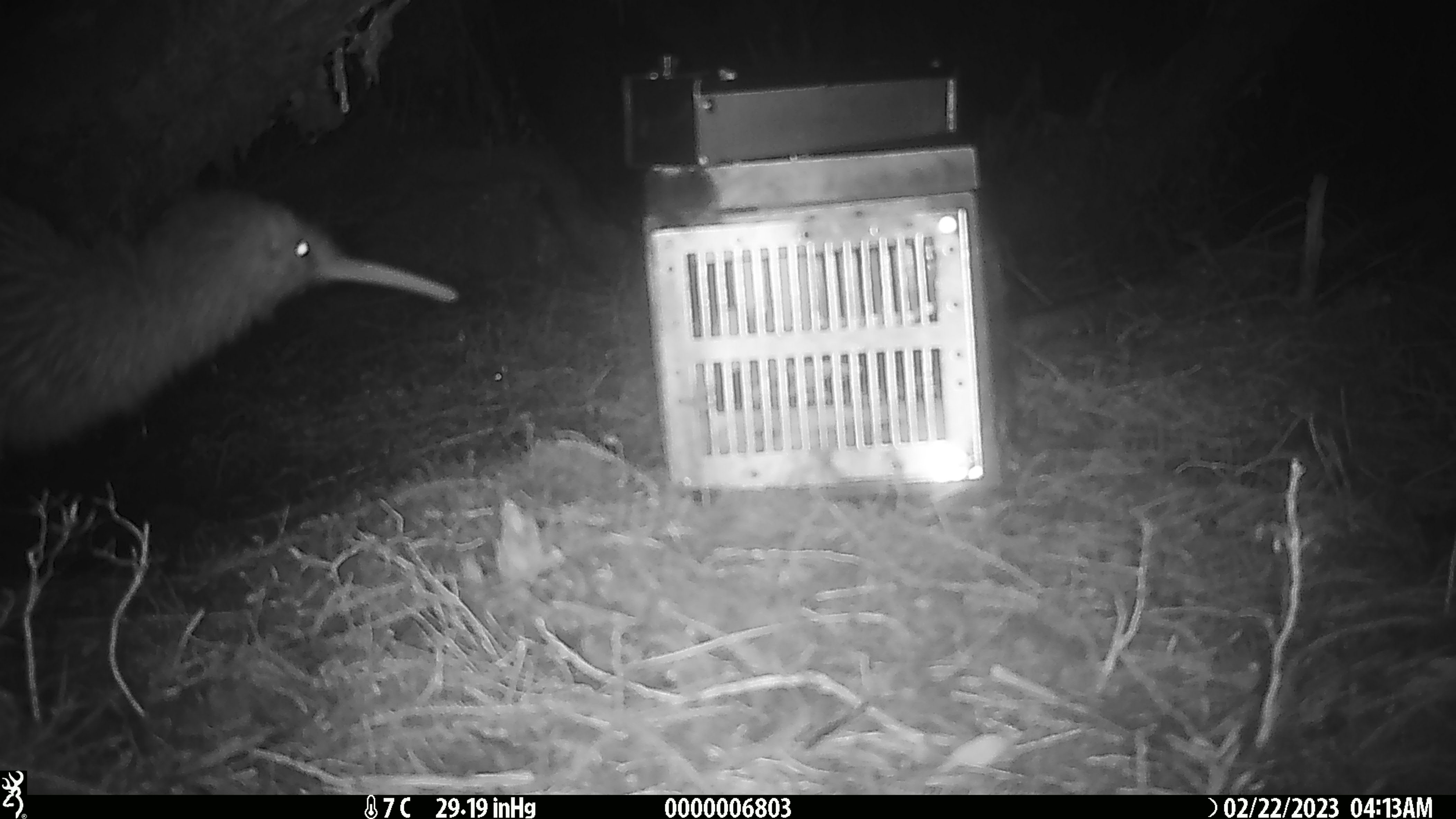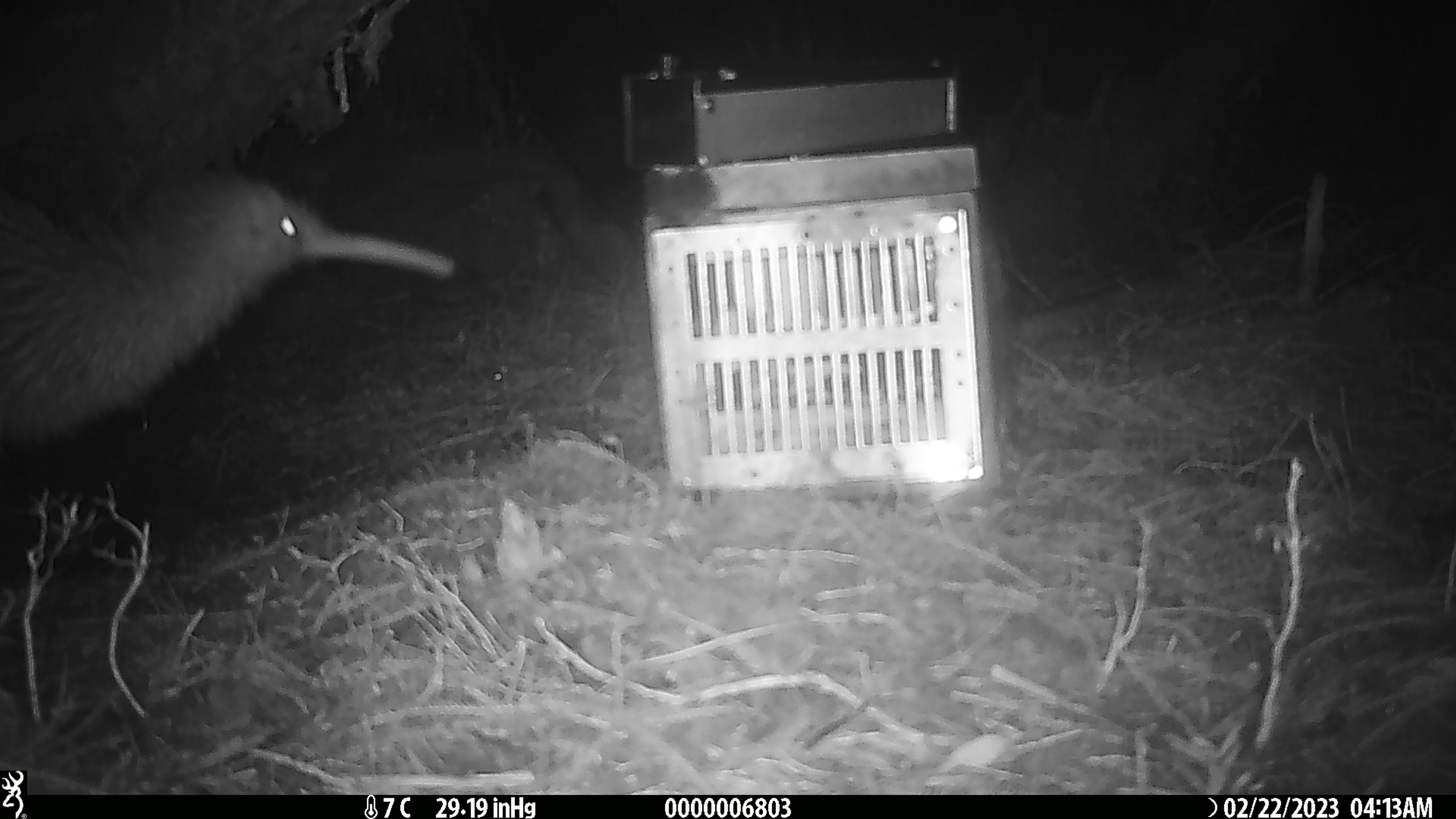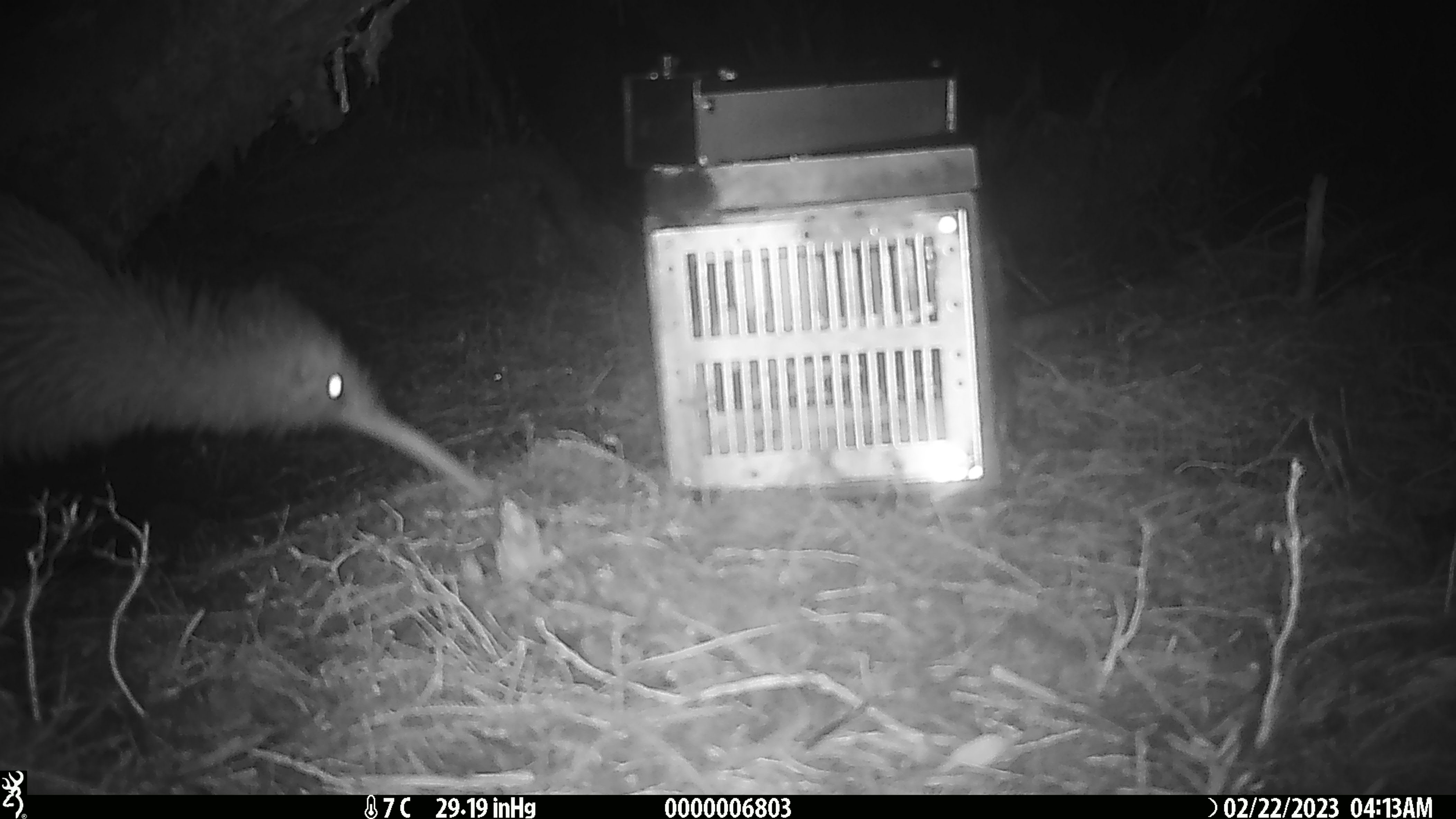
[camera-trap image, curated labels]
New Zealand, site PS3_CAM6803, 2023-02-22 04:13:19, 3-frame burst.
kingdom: Animalia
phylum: Chordata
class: Aves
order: Apterygiformes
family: Apterygidae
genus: Apteryx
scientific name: Apteryx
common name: kiwi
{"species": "kiwi (Apteryx)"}